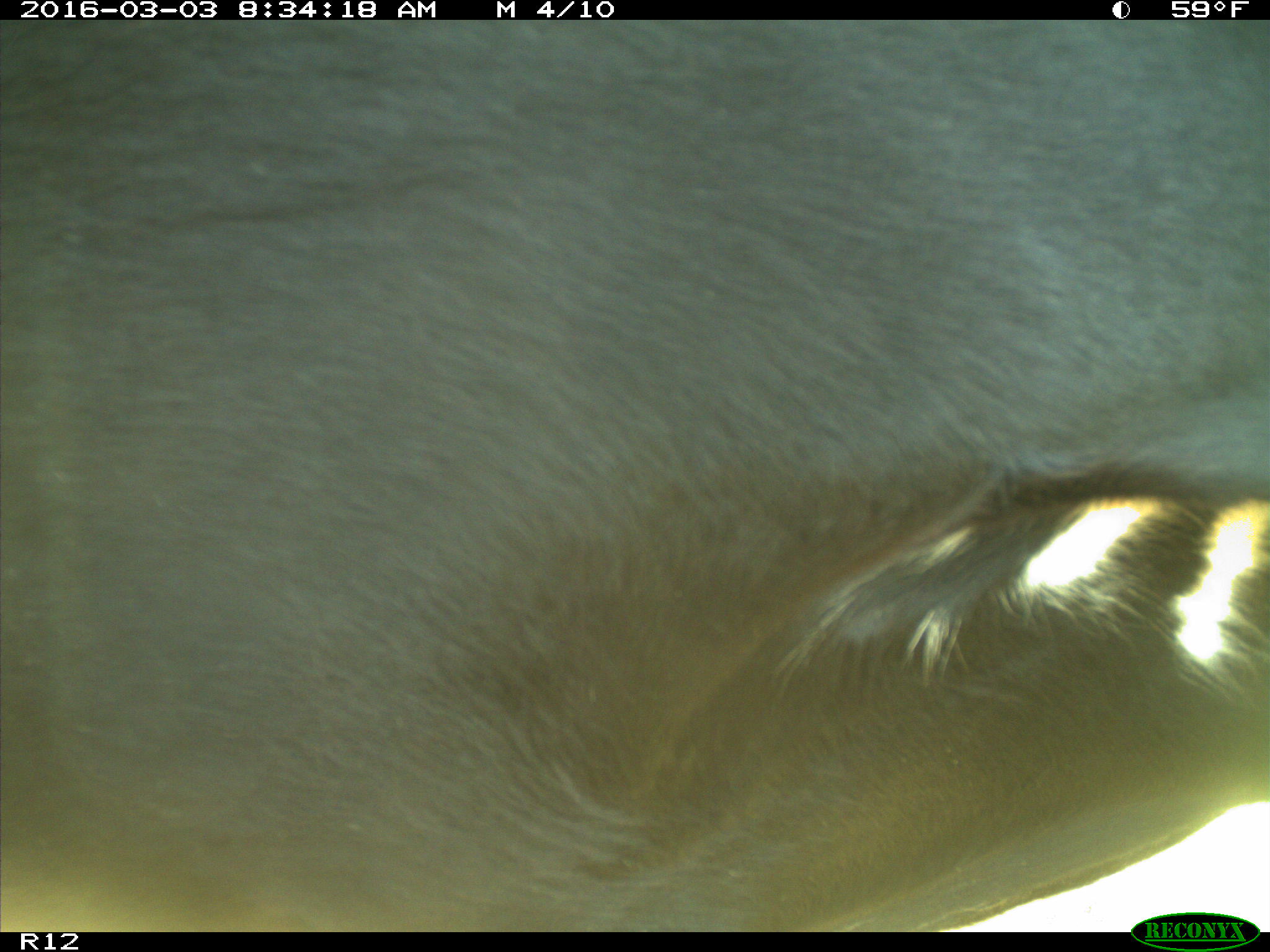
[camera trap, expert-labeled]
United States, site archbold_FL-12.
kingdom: Animalia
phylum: Chordata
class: Mammalia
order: Artiodactyla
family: Bovidae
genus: Bos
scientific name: Bos taurus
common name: domestic cow